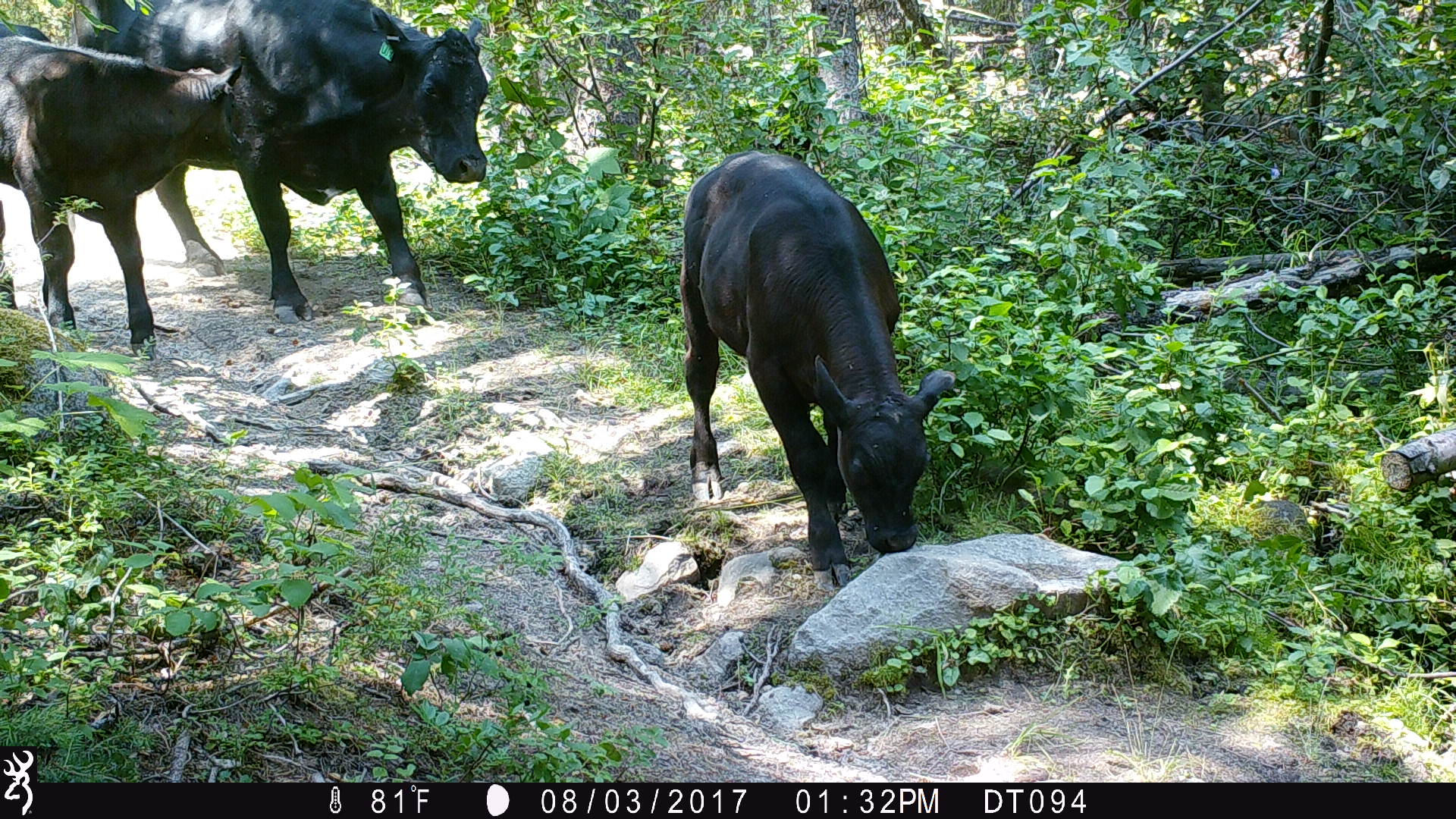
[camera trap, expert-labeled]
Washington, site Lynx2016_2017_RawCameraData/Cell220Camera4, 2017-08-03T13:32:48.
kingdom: Animalia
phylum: Chordata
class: Mammalia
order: Artiodactyla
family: Bovidae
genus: Bos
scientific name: Bos taurus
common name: domestic cattle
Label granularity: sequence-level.